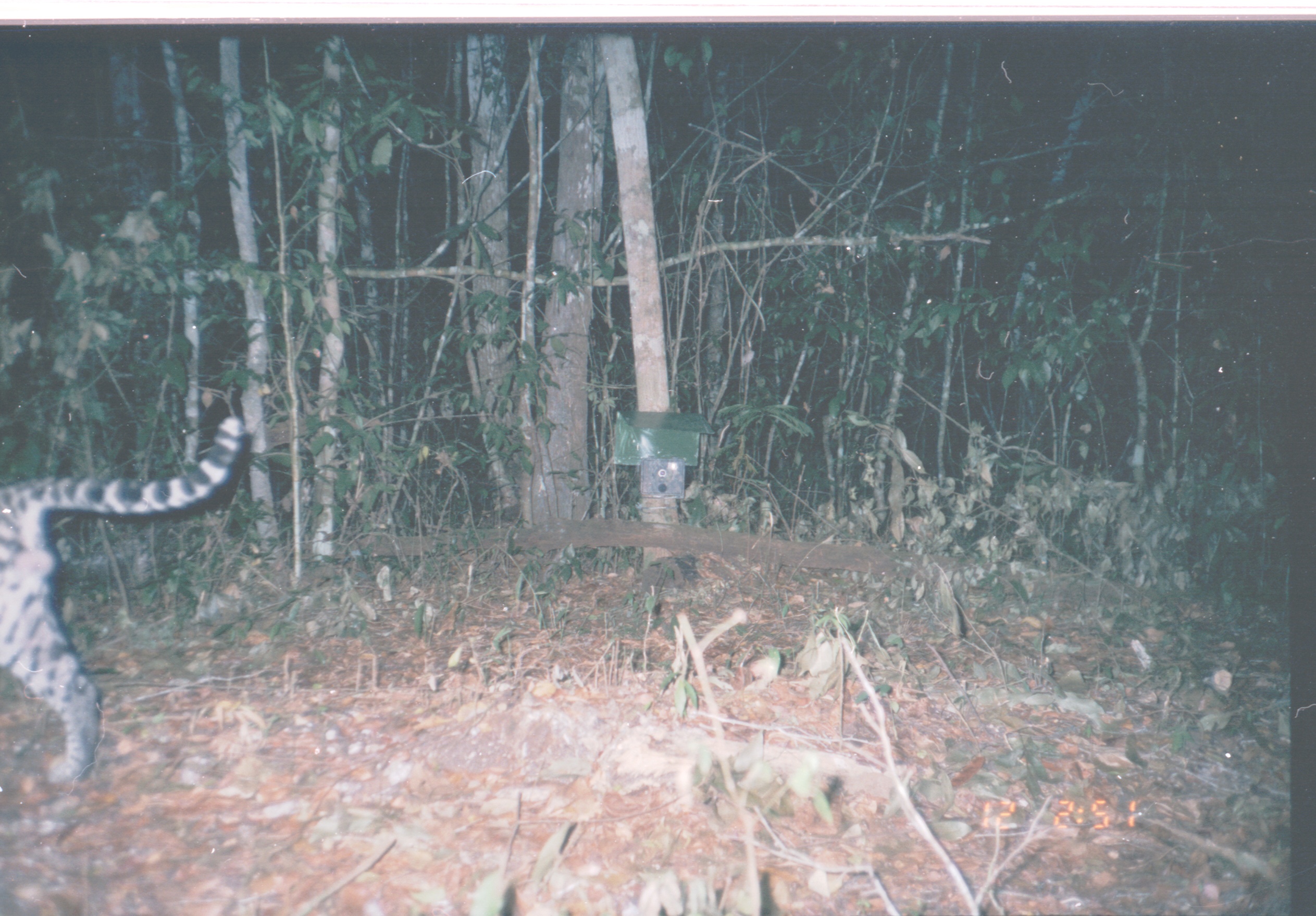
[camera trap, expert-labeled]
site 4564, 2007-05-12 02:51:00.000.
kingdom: Animalia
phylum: Chordata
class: Mammalia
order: Carnivora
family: Felidae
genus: Leopardus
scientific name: Leopardus pardalis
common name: ocelot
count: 1